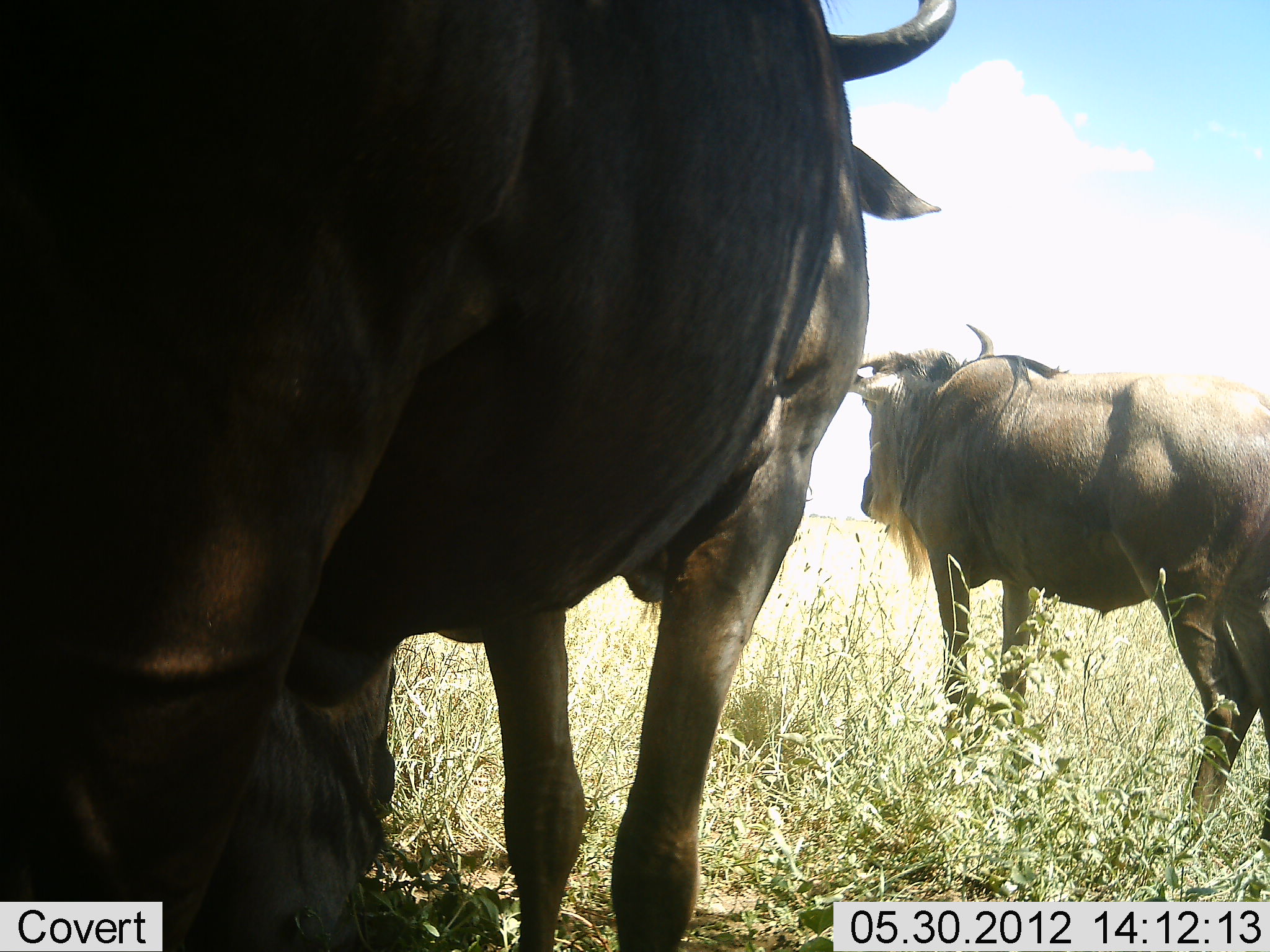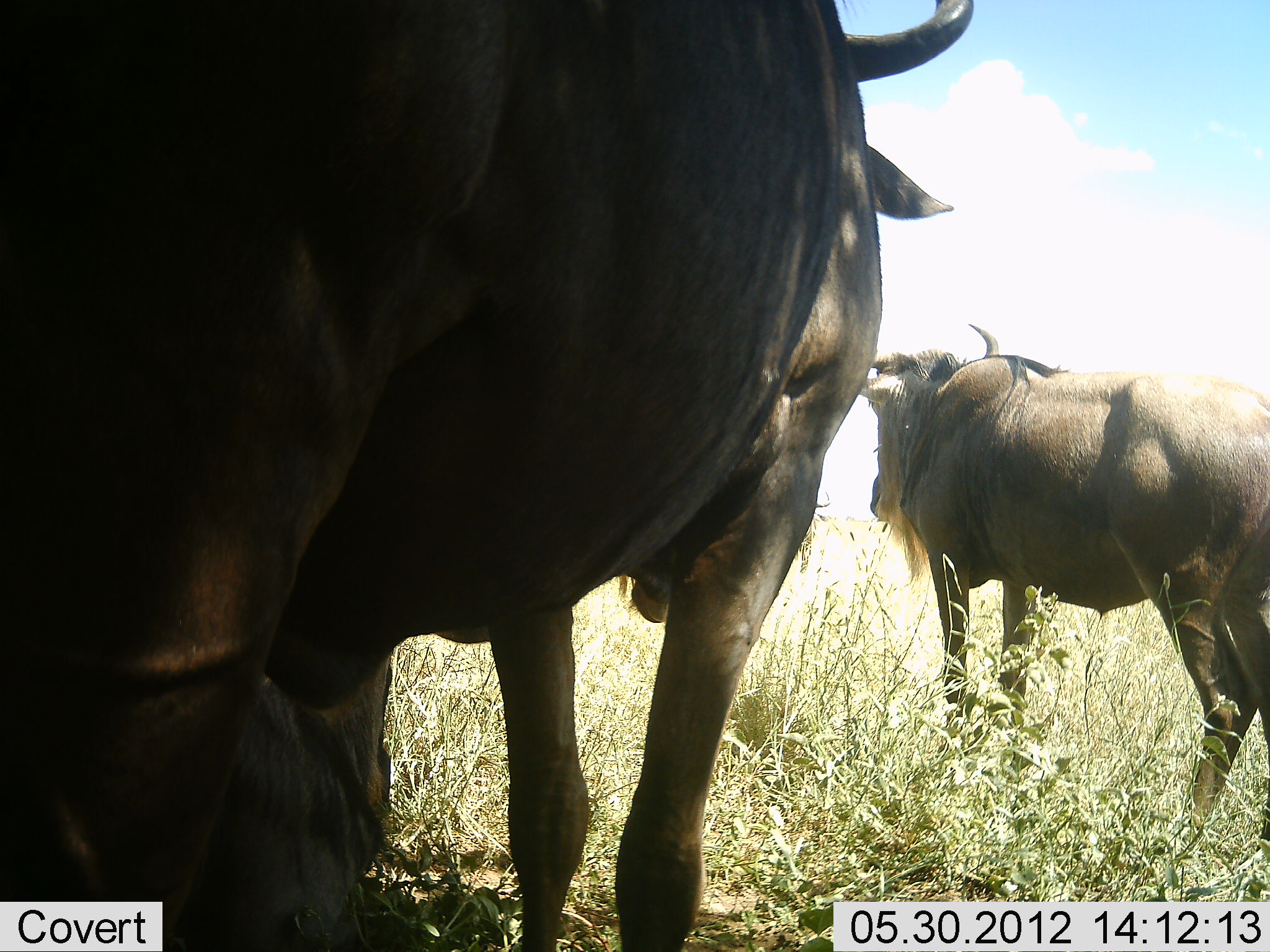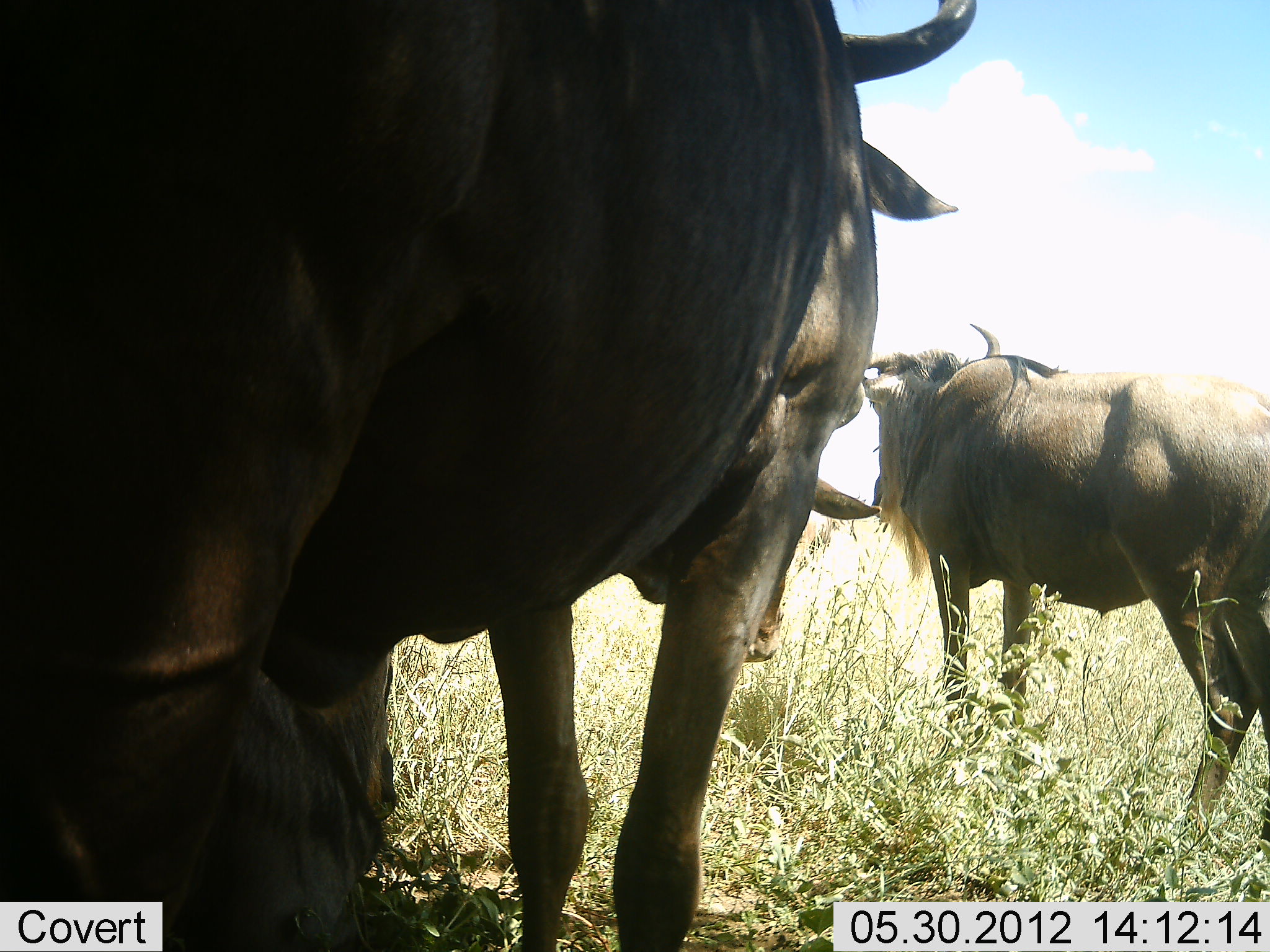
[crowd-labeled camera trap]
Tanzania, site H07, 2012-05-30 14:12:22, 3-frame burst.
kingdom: Animalia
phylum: Chordata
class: Mammalia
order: Artiodactyla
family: Bovidae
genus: Connochaetes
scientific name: Connochaetes taurinus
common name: blue wildebeest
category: wildebeest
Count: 3.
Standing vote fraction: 90%.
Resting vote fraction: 50%.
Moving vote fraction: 10%.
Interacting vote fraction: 0%.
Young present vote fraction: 0%.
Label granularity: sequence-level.